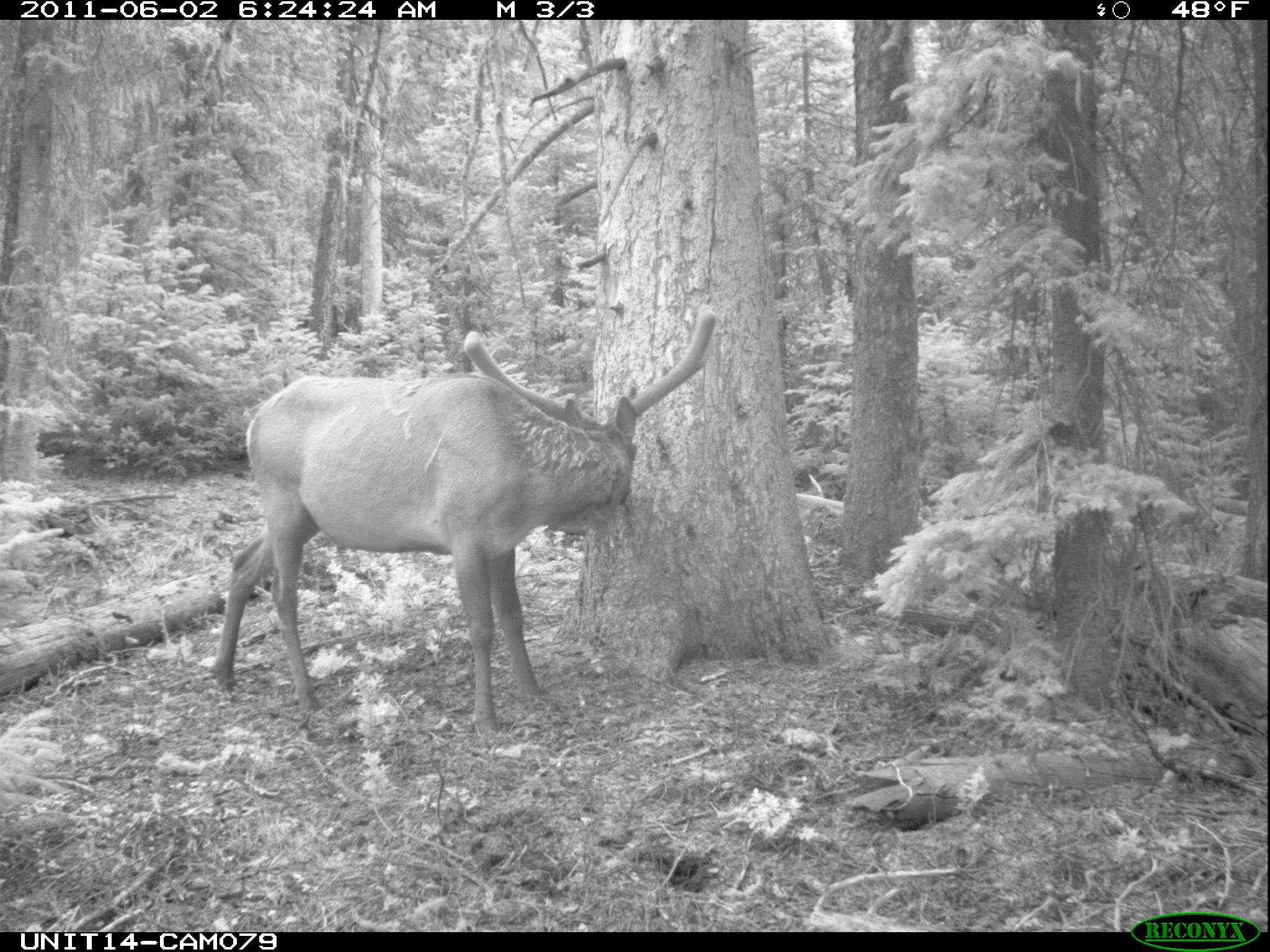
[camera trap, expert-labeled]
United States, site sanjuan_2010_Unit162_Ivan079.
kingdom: Animalia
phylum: Chordata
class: Mammalia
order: Artiodactyla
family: Cervidae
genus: Cervus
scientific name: Cervus elaphus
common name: red deer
Cervus elaphus (red deer).